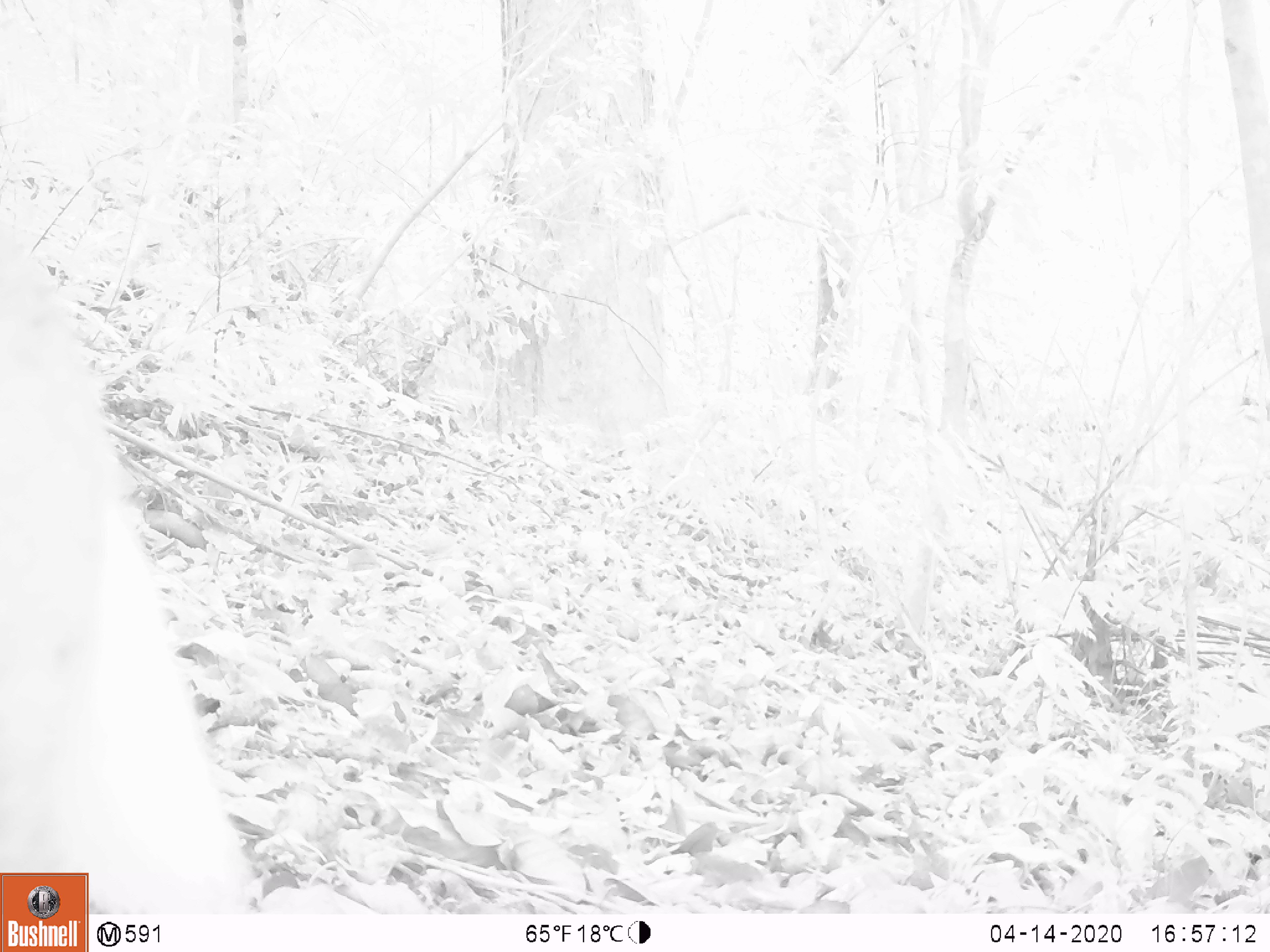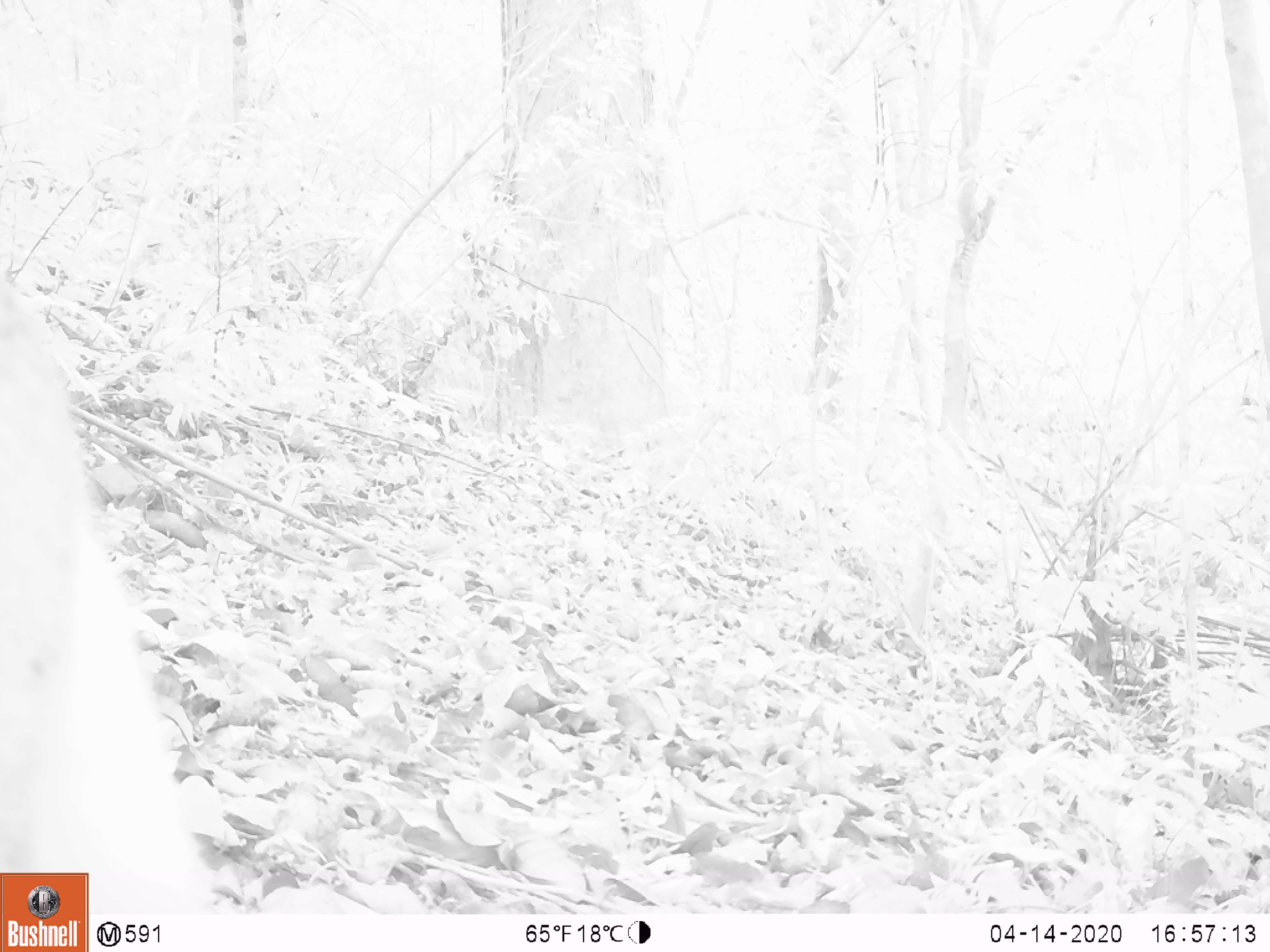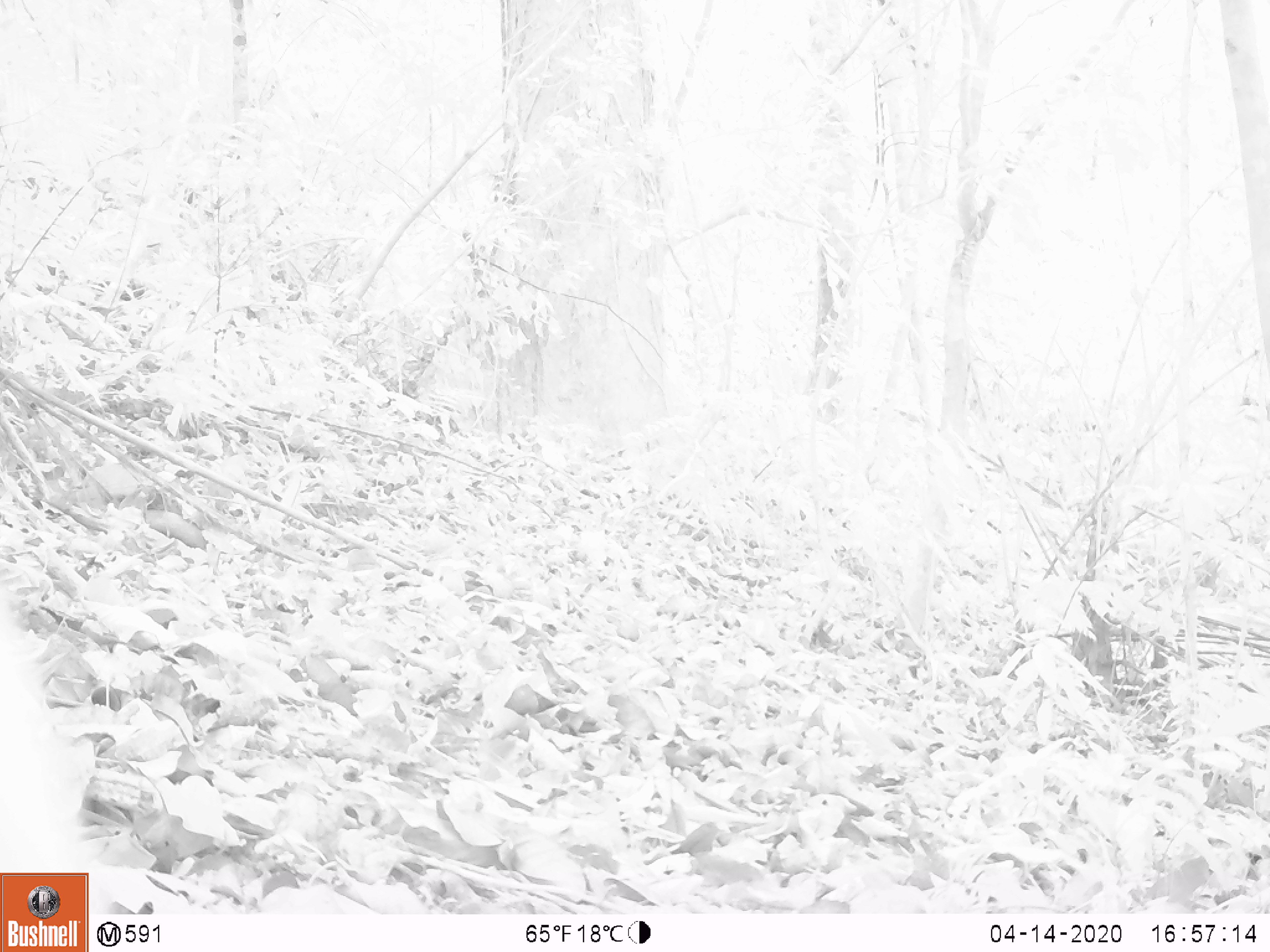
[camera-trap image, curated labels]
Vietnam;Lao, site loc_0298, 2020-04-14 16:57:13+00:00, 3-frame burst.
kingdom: Animalia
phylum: Chordata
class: Mammalia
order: Artiodactyla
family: Cervidae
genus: Muntiacus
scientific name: Muntiacus rooseveltorum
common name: roosevelt's muntjac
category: roosevelts muntjac group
Roosevelts muntjac group (roosevelt's muntjac) (Muntiacus rooseveltorum). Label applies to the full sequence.